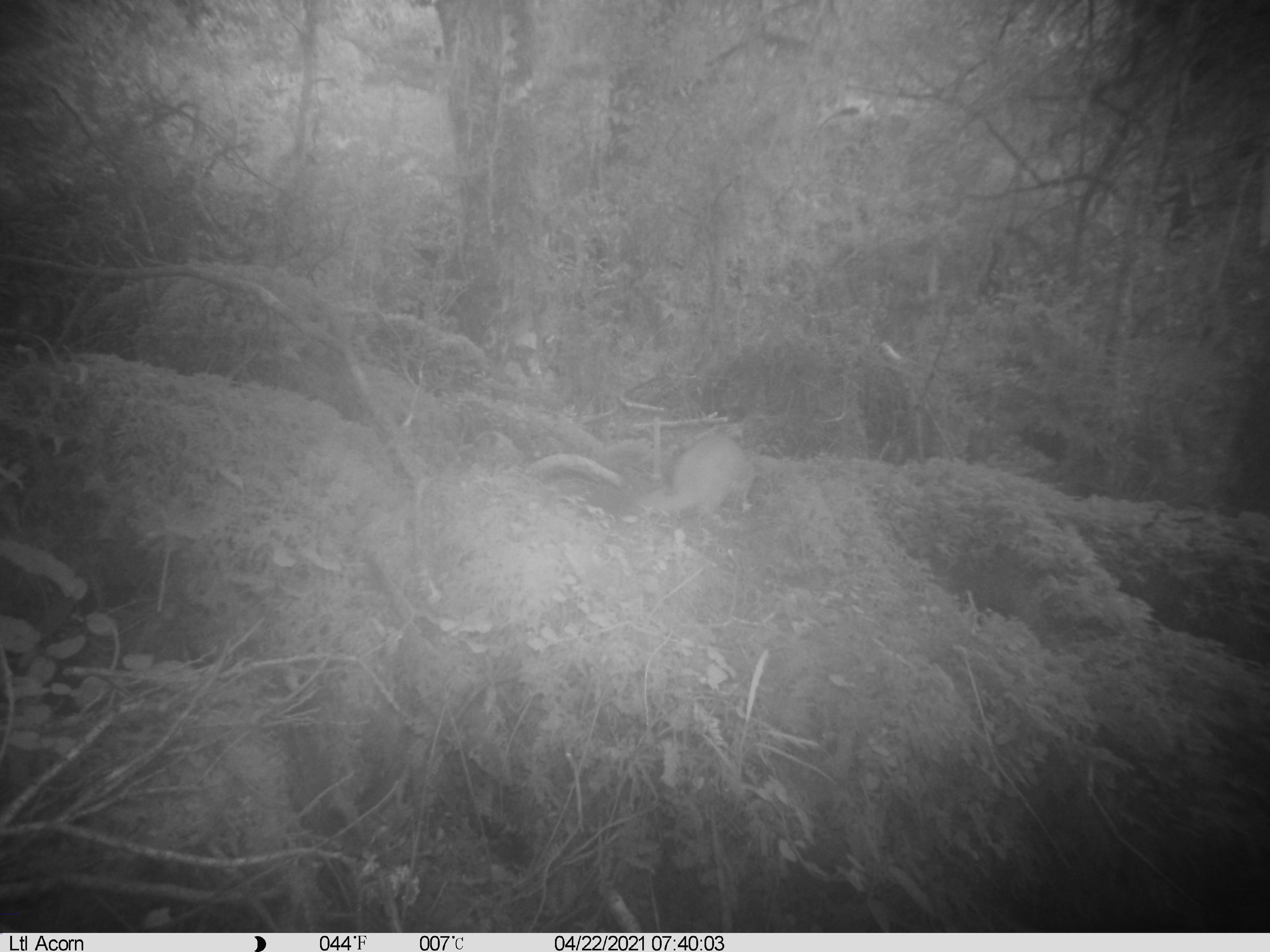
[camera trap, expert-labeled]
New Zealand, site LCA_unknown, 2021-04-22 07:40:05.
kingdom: Animalia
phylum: Chordata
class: Mammalia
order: Carnivora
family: Mustelidae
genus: Mustela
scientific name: Mustela erminea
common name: stoat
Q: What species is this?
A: Stoat (Mustela erminea).